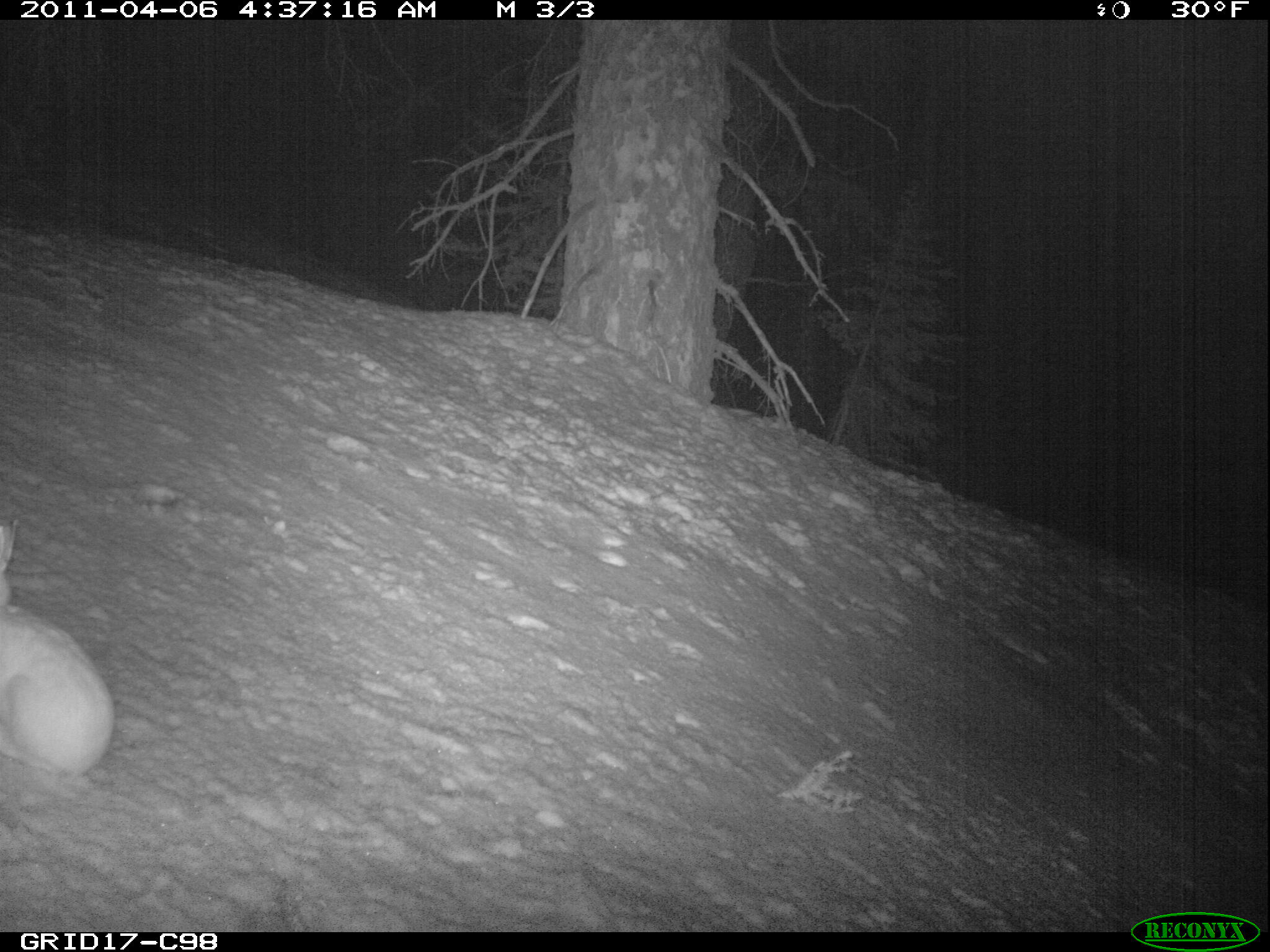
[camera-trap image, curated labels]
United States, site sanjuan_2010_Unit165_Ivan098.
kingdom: Animalia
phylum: Chordata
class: Mammalia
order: Lagomorpha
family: Leporidae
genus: Lepus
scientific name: Lepus americanus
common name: snowshoe hare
Lepus americanus (snowshoe hare).